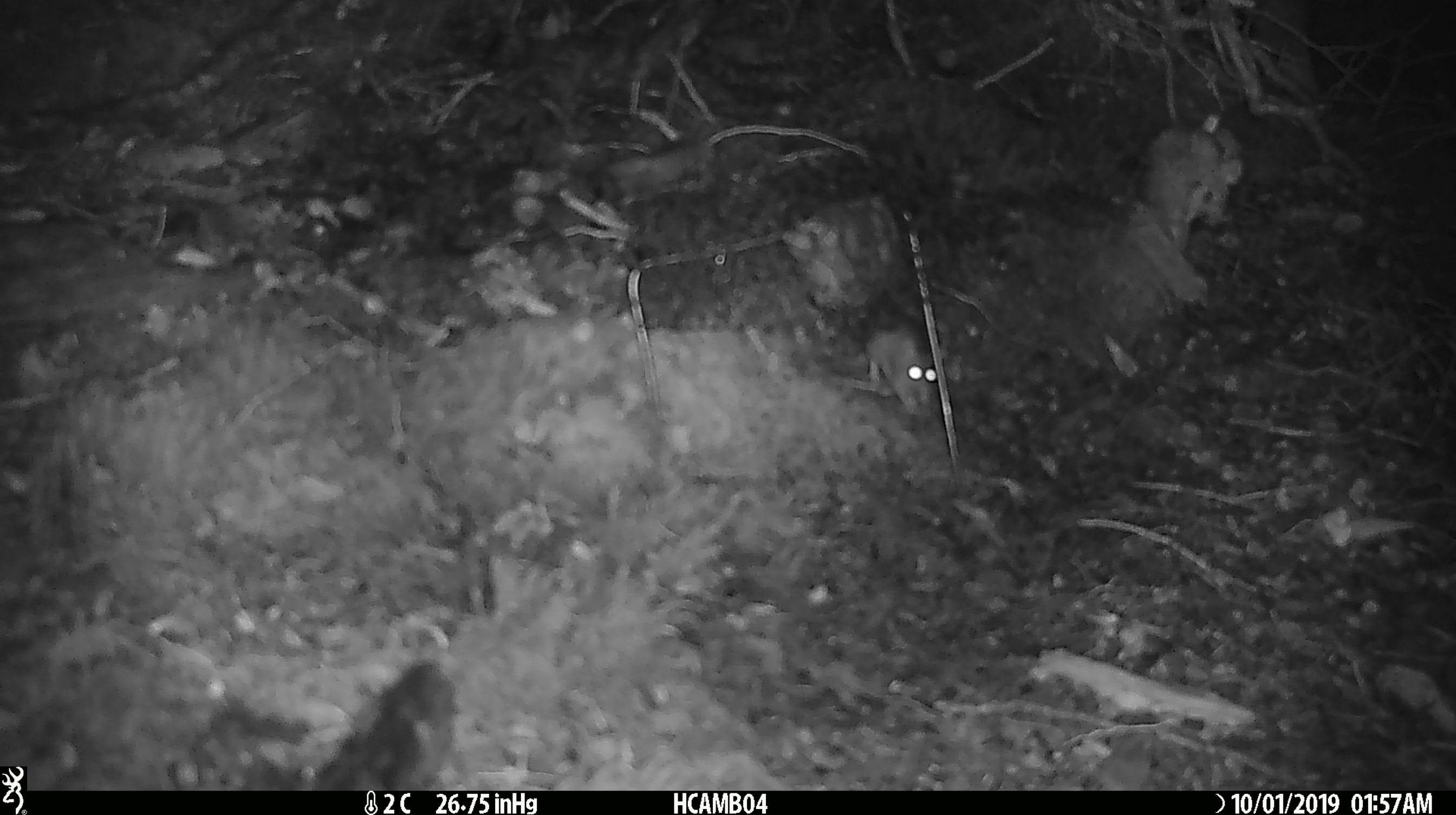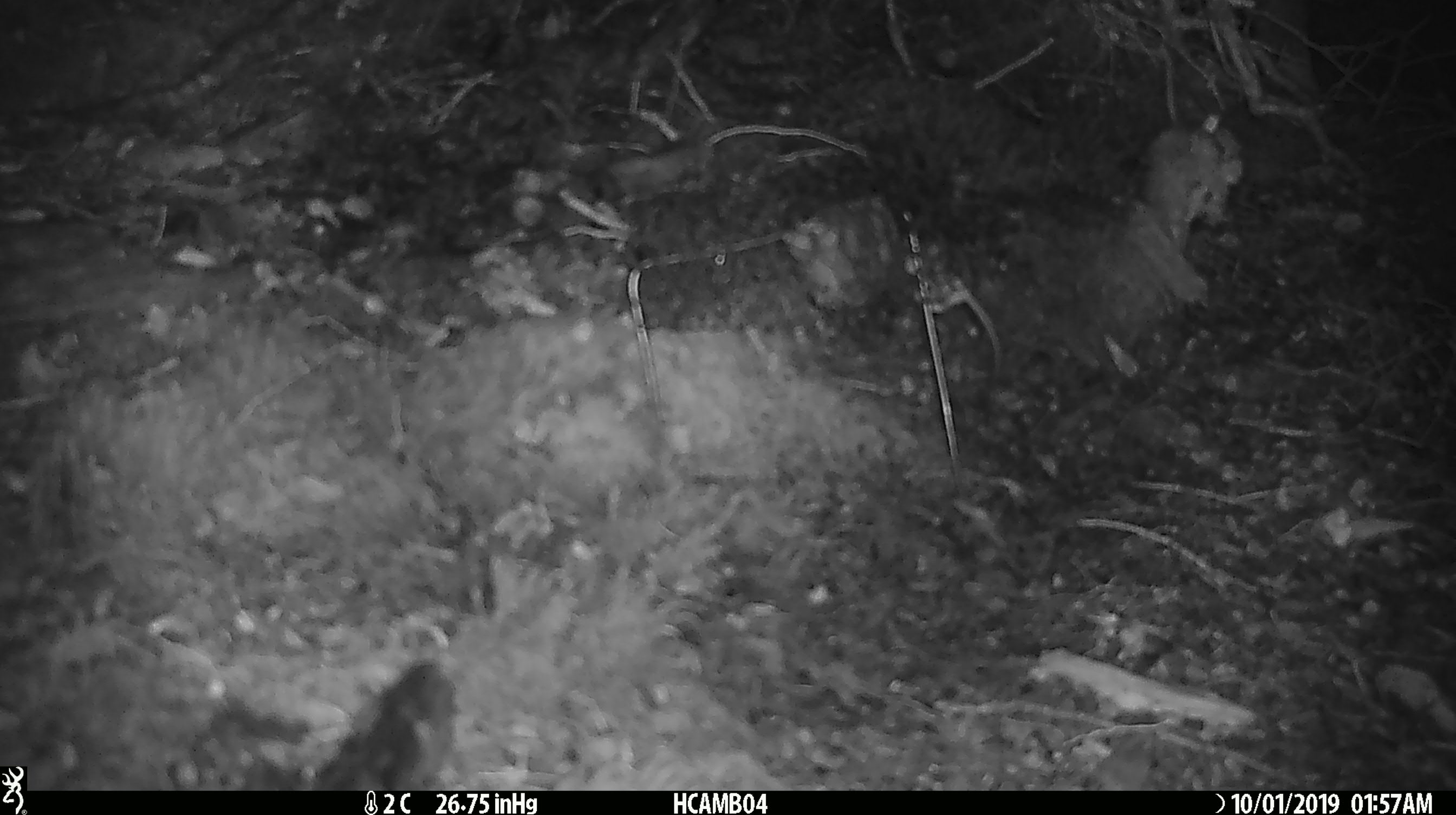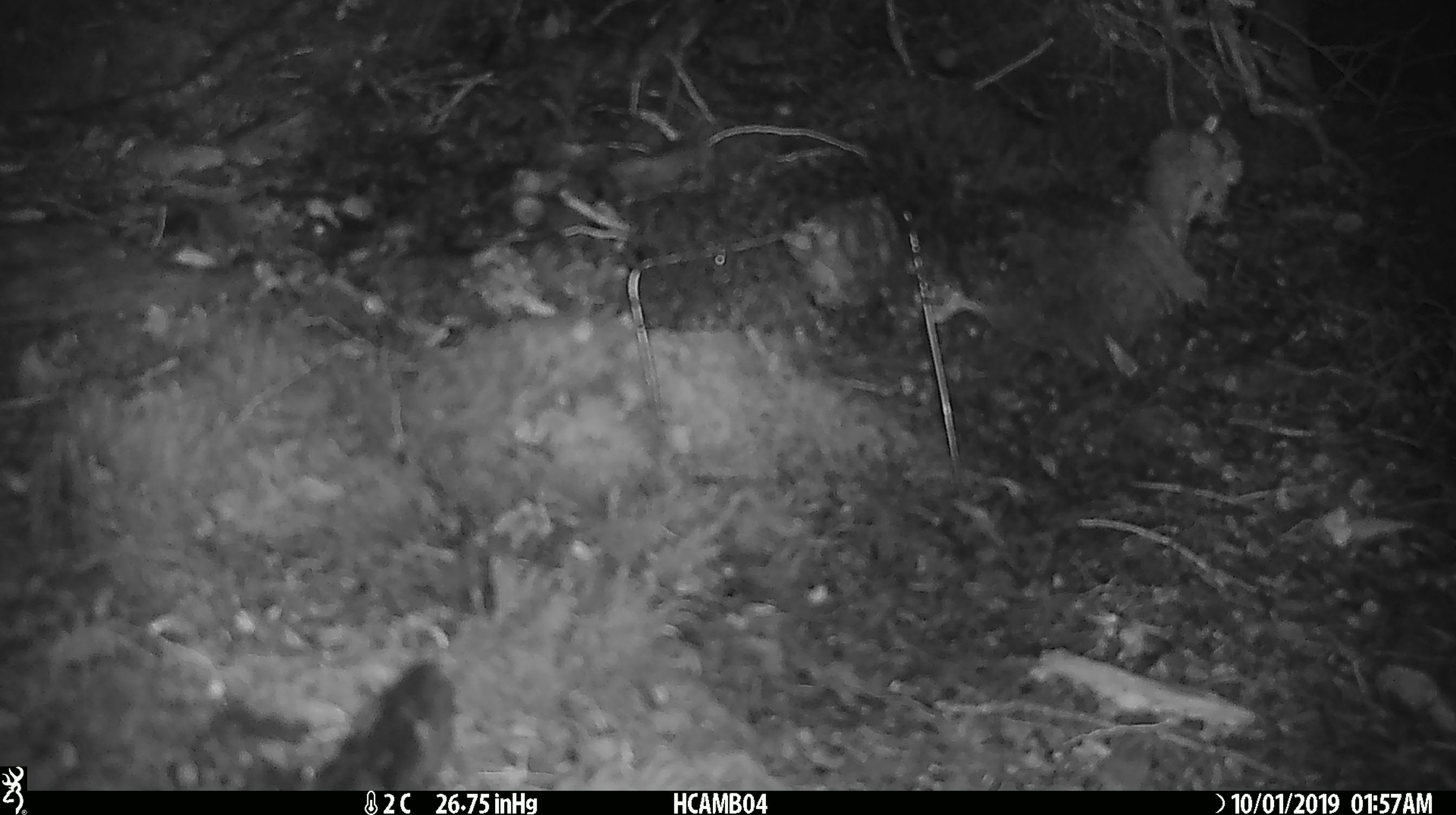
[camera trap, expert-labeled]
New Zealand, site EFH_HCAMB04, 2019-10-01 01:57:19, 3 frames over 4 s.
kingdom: Animalia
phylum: Chordata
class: Mammalia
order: Rodentia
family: Muridae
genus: Mus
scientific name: Mus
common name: mouse